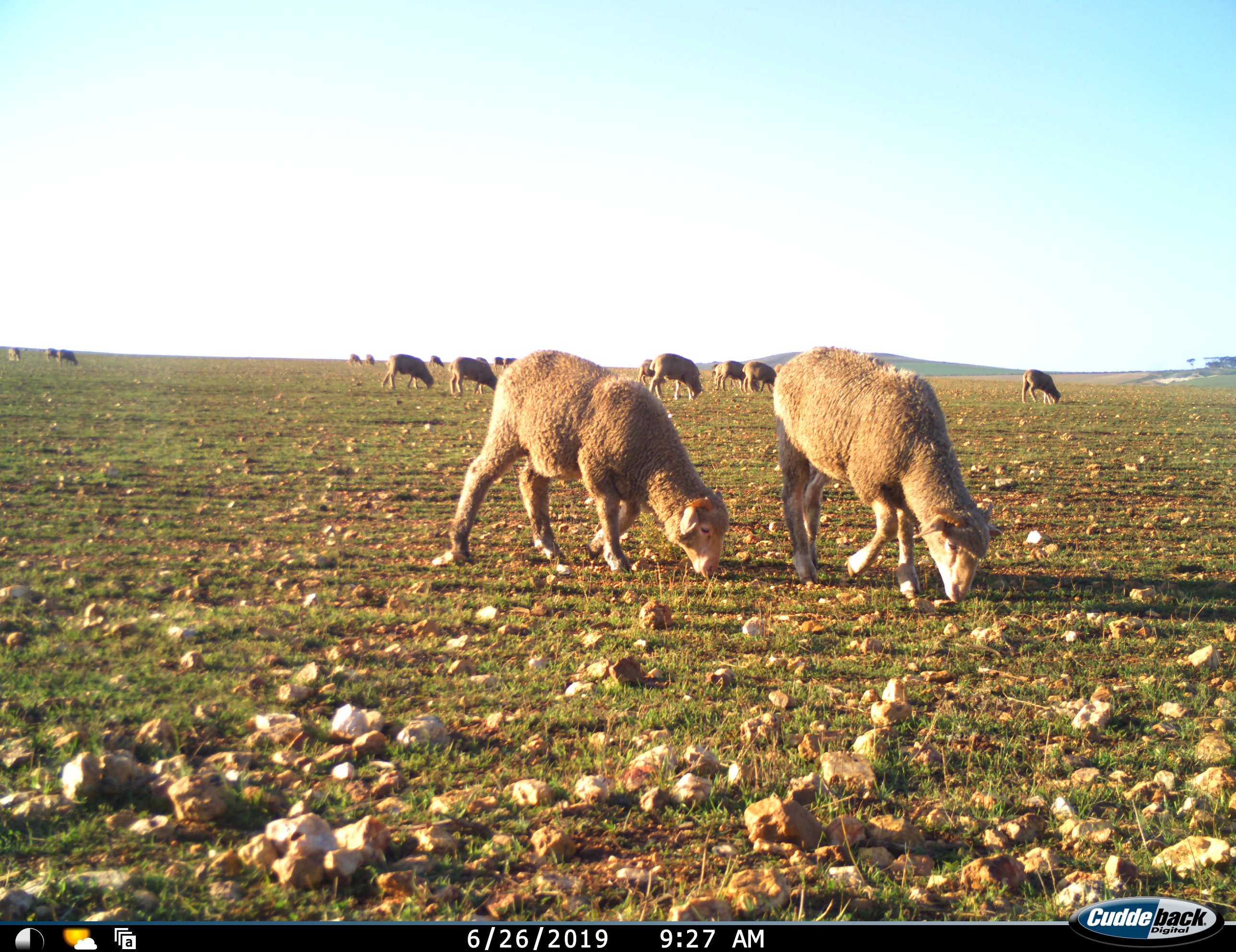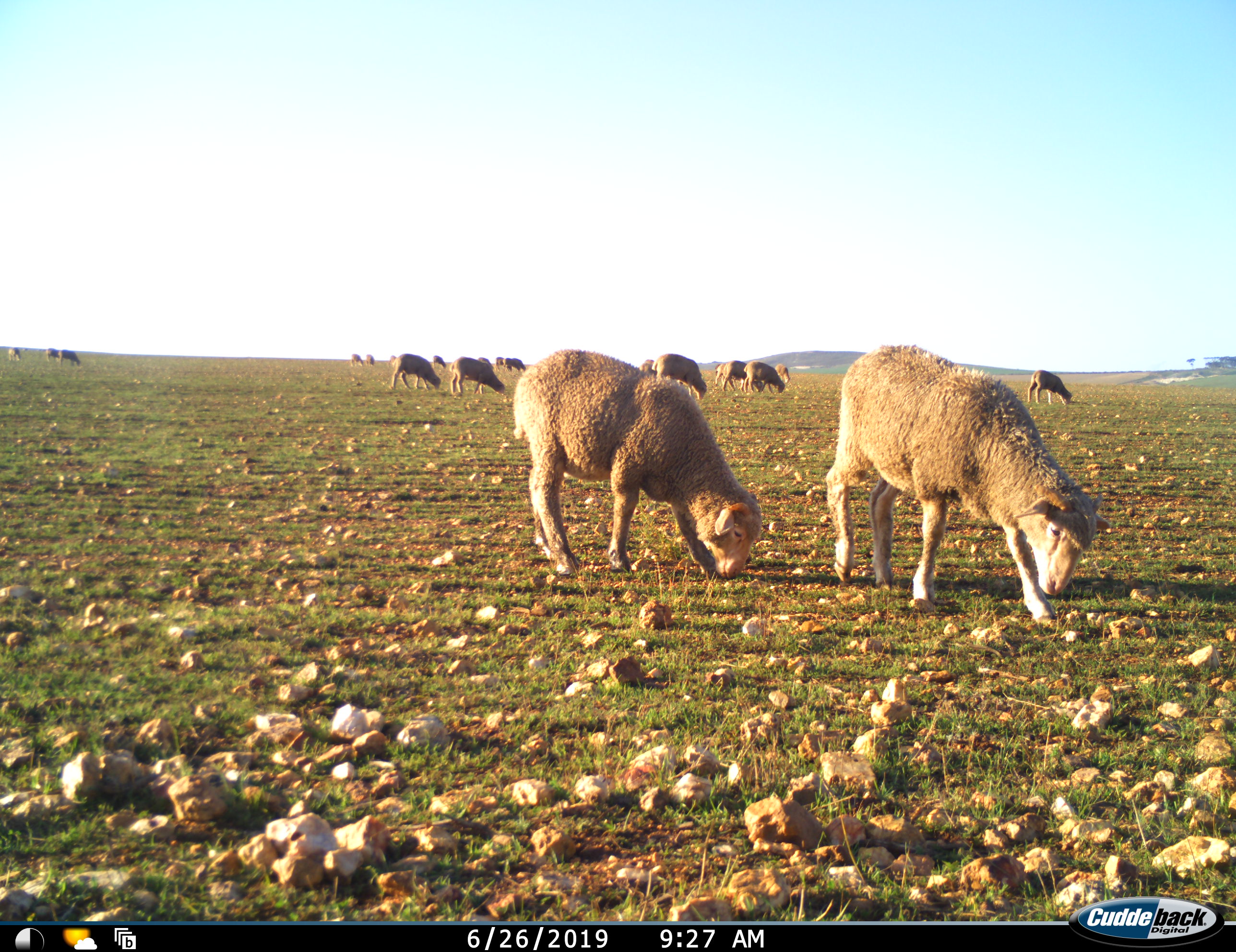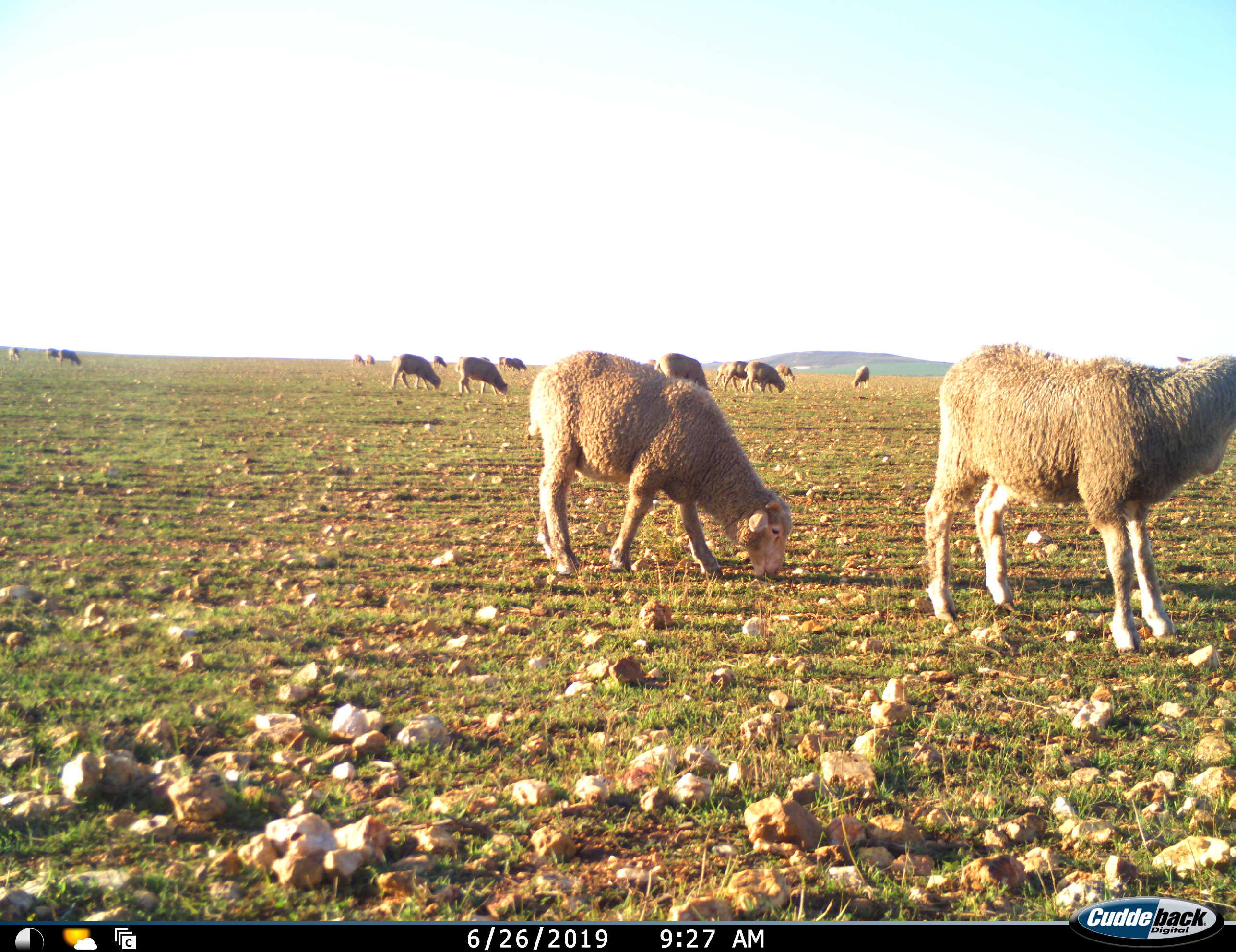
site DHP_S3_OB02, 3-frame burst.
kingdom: Animalia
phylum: Chordata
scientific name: Vertebrata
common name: domestic animal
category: domesticanimal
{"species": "domesticanimal (domestic animal) (Vertebrata)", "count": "11-50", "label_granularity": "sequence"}